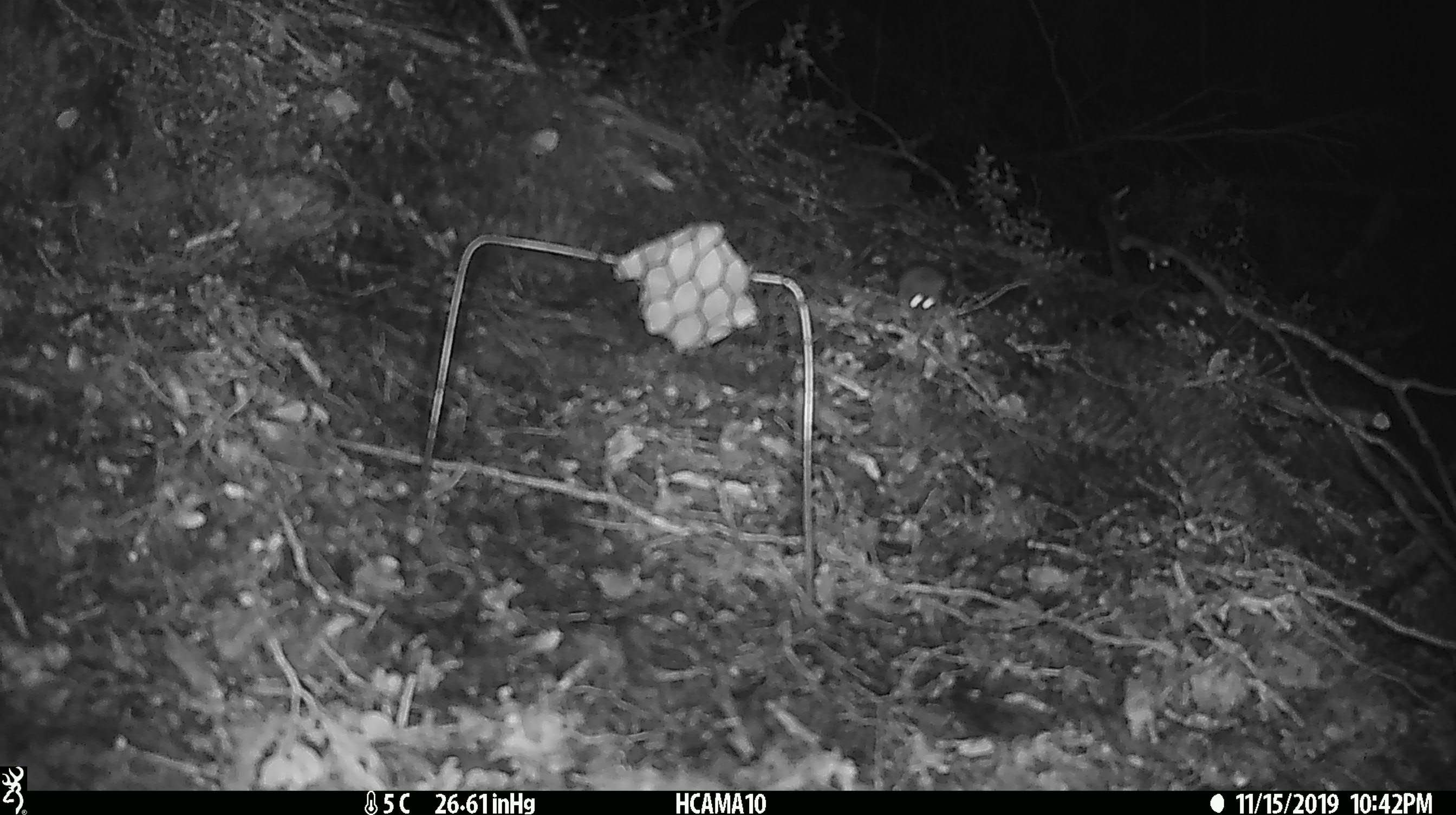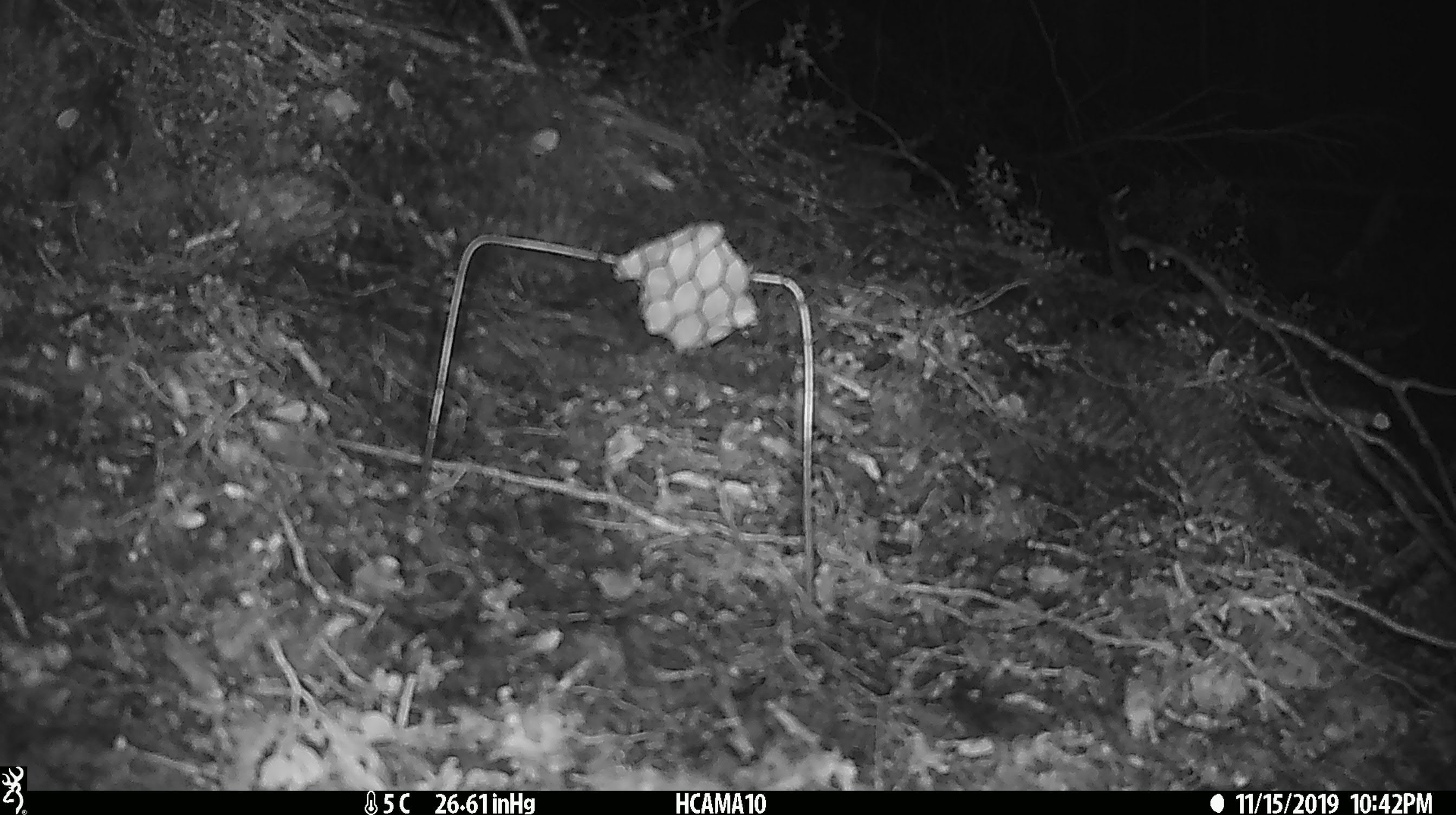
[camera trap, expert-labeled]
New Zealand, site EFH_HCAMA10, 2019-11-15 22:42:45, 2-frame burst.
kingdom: Animalia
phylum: Chordata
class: Mammalia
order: Rodentia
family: Muridae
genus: Mus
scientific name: Mus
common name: mouse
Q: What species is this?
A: Mouse (Mus).